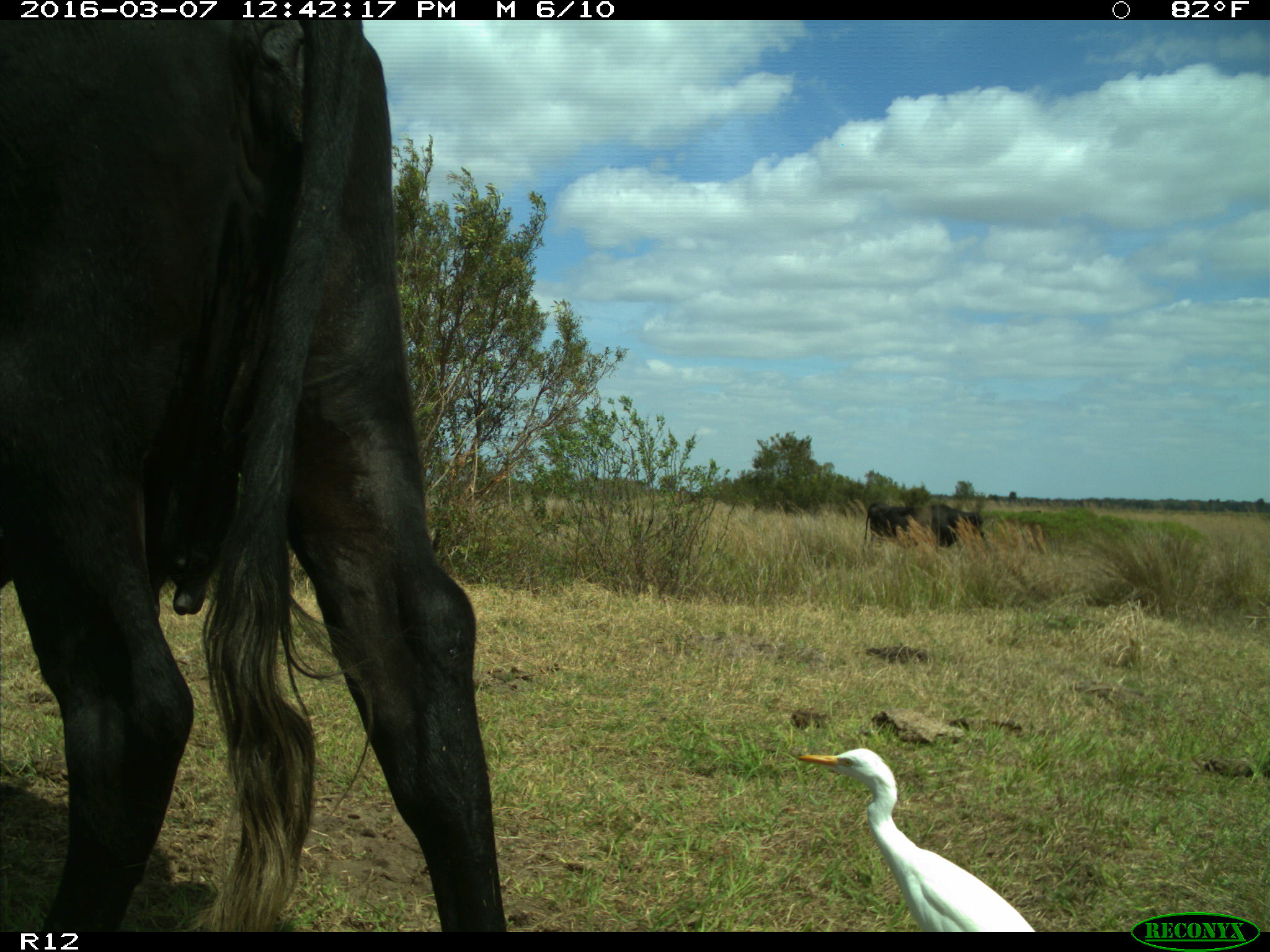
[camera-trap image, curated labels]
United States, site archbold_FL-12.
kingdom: Animalia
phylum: Chordata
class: Mammalia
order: Artiodactyla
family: Bovidae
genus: Bos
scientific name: Bos taurus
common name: domestic cow